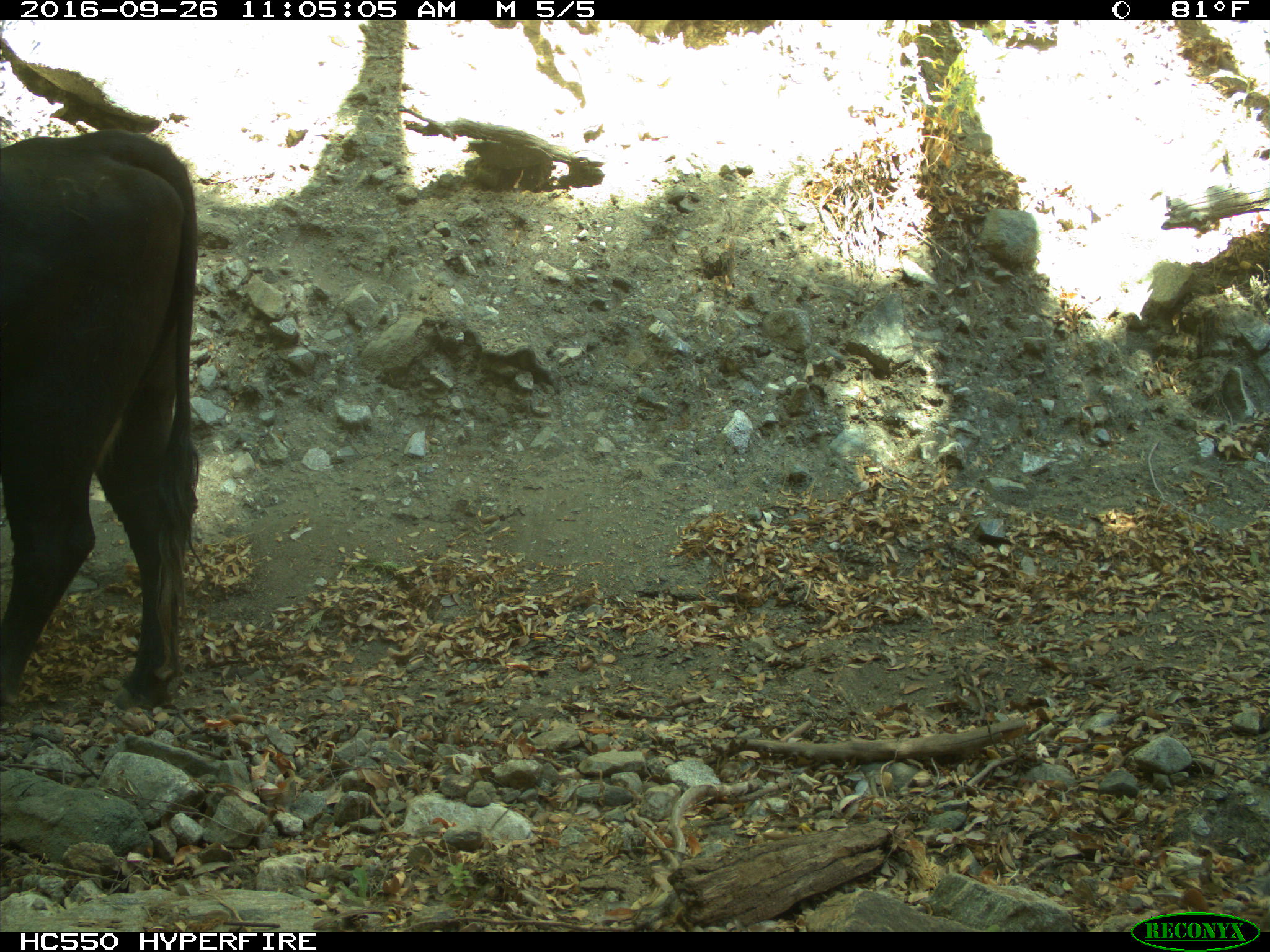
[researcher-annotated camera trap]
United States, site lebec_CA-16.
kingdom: Animalia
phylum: Chordata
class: Mammalia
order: Artiodactyla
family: Bovidae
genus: Bos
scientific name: Bos taurus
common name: domestic cow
Bos taurus (domestic cow).